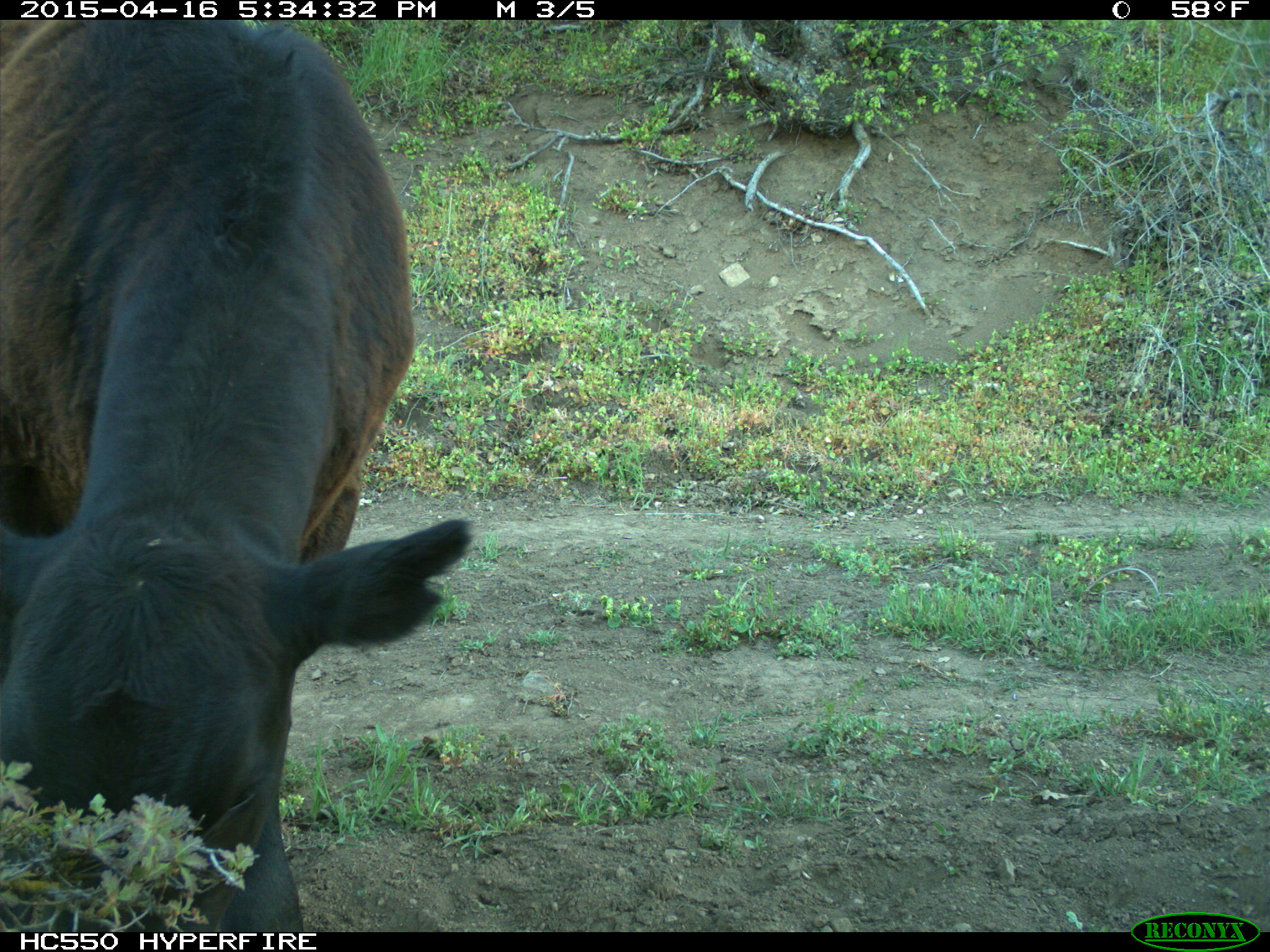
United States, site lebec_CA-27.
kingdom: Animalia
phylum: Chordata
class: Mammalia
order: Artiodactyla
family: Bovidae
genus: Bos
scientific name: Bos taurus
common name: domestic cow